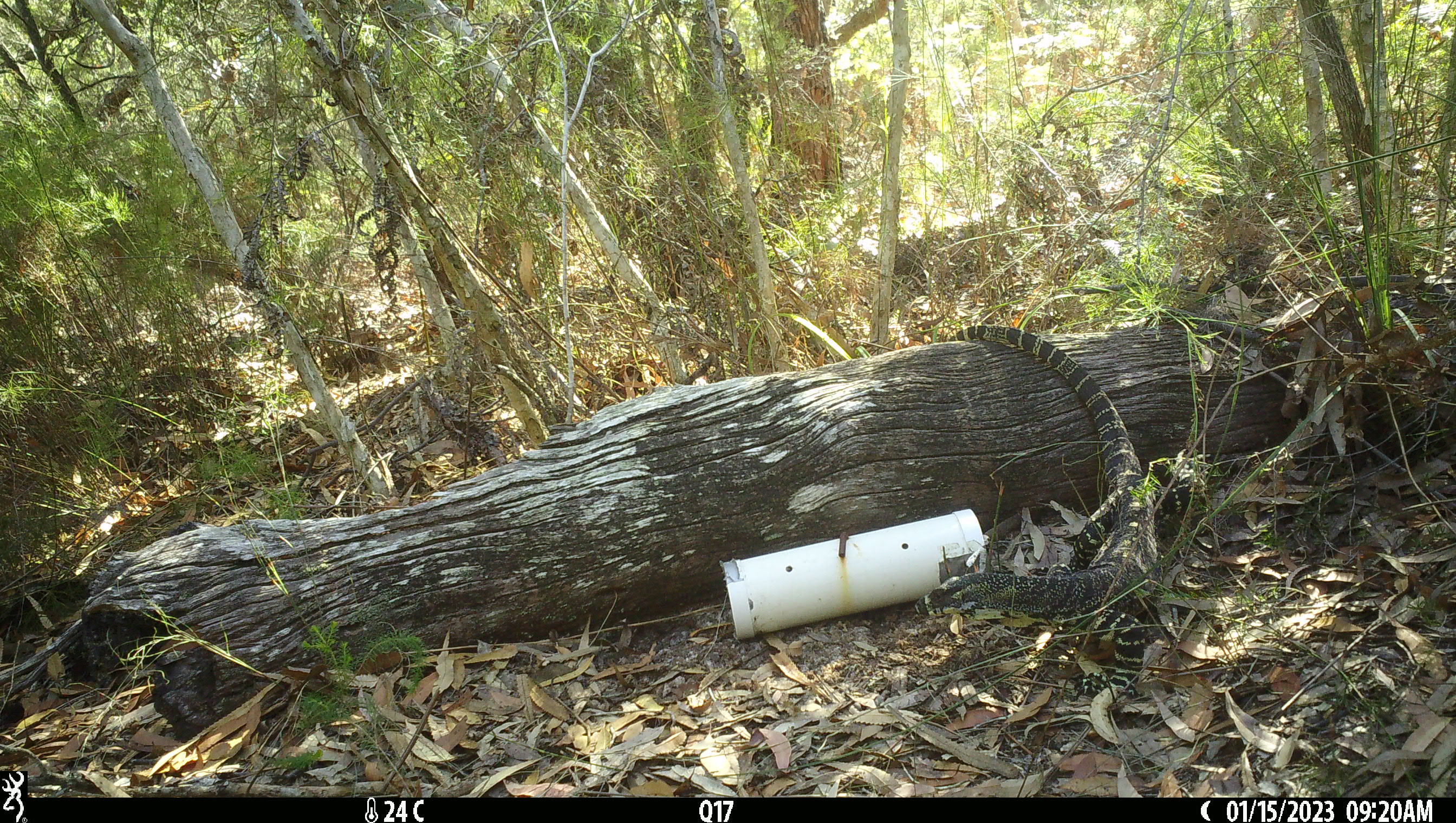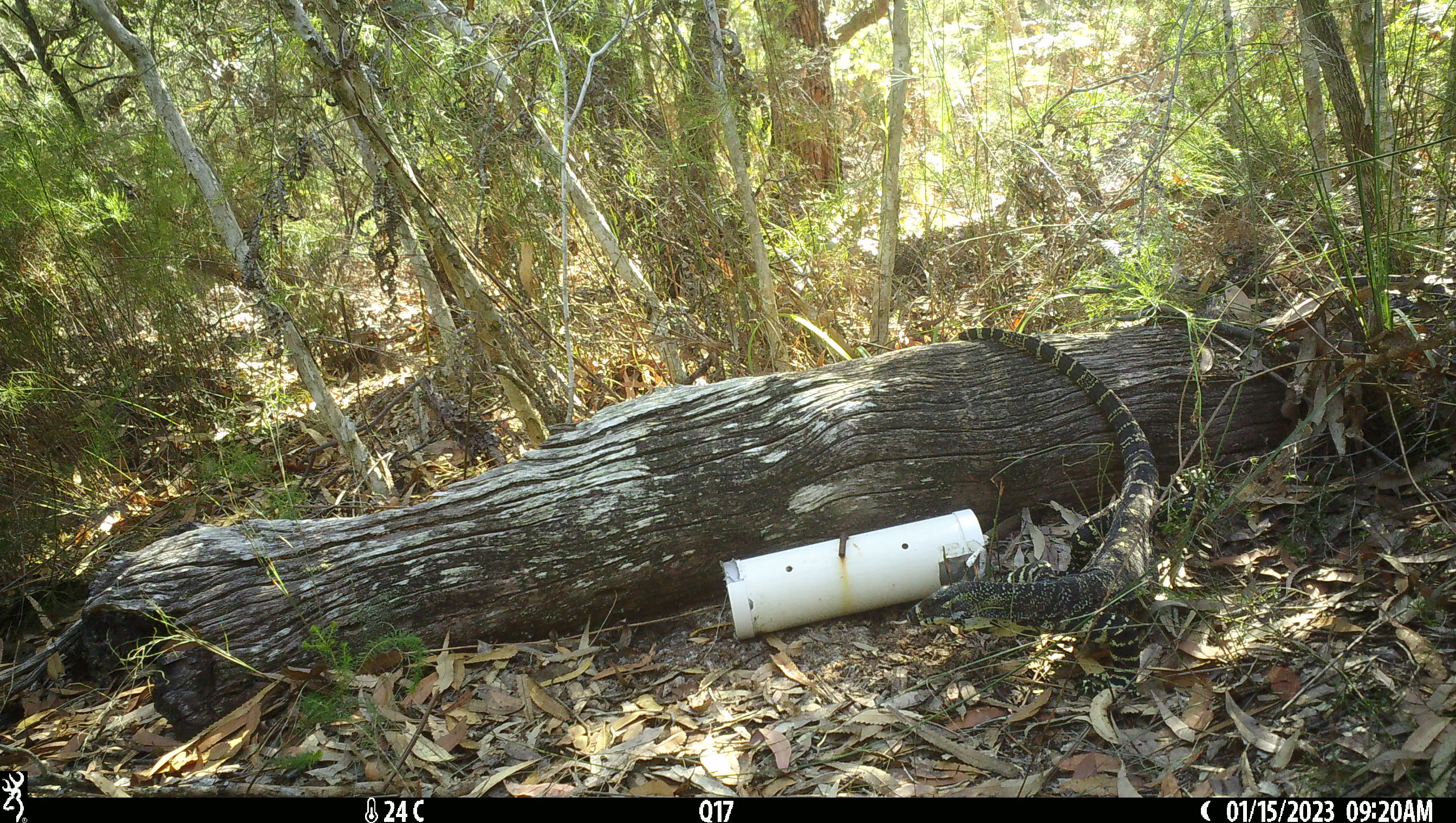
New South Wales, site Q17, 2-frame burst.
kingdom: Animalia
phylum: Chordata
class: Reptilia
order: Squamata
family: Varanidae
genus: Varanus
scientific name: Varanus varius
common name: lace monitor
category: goanna